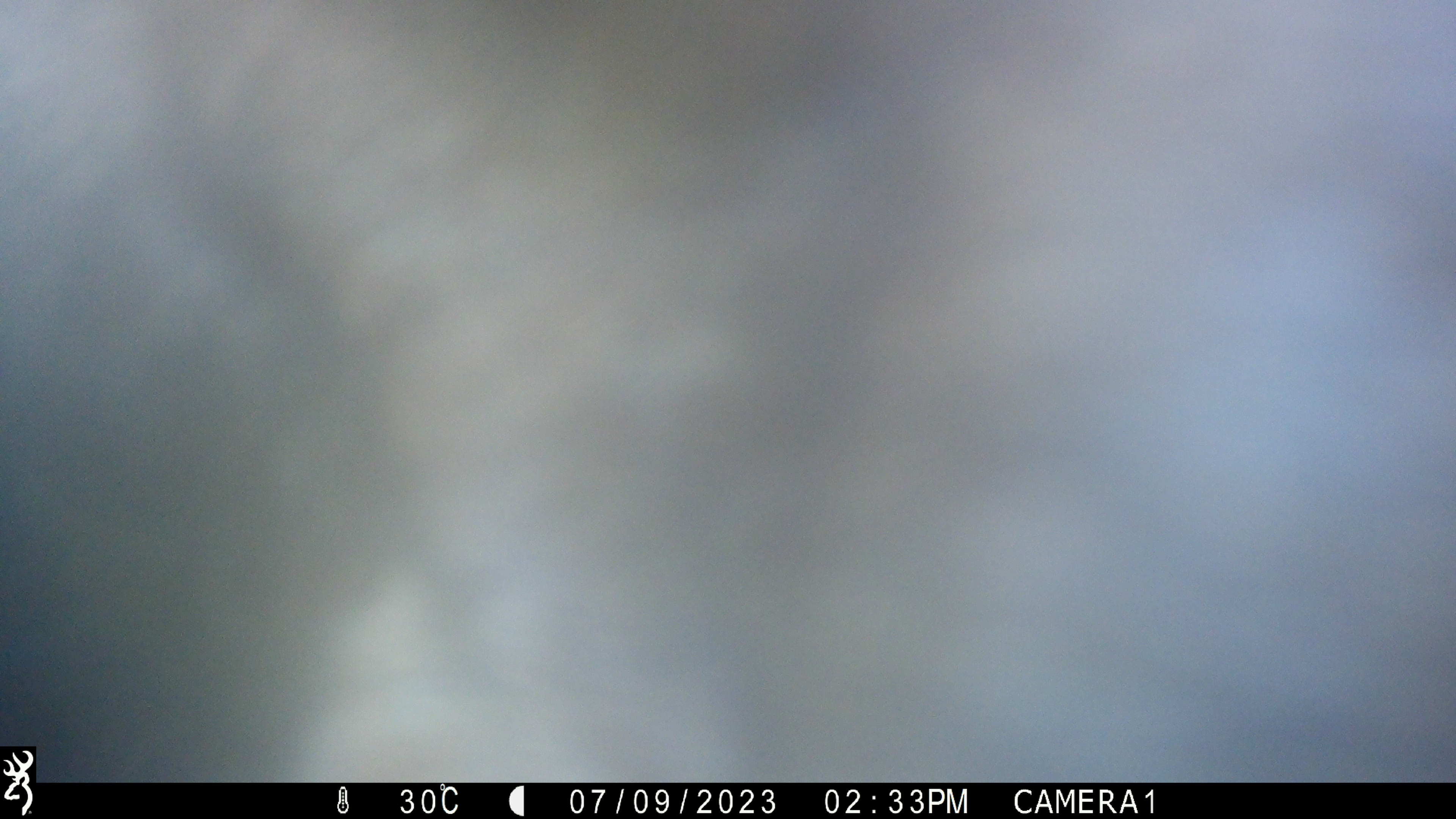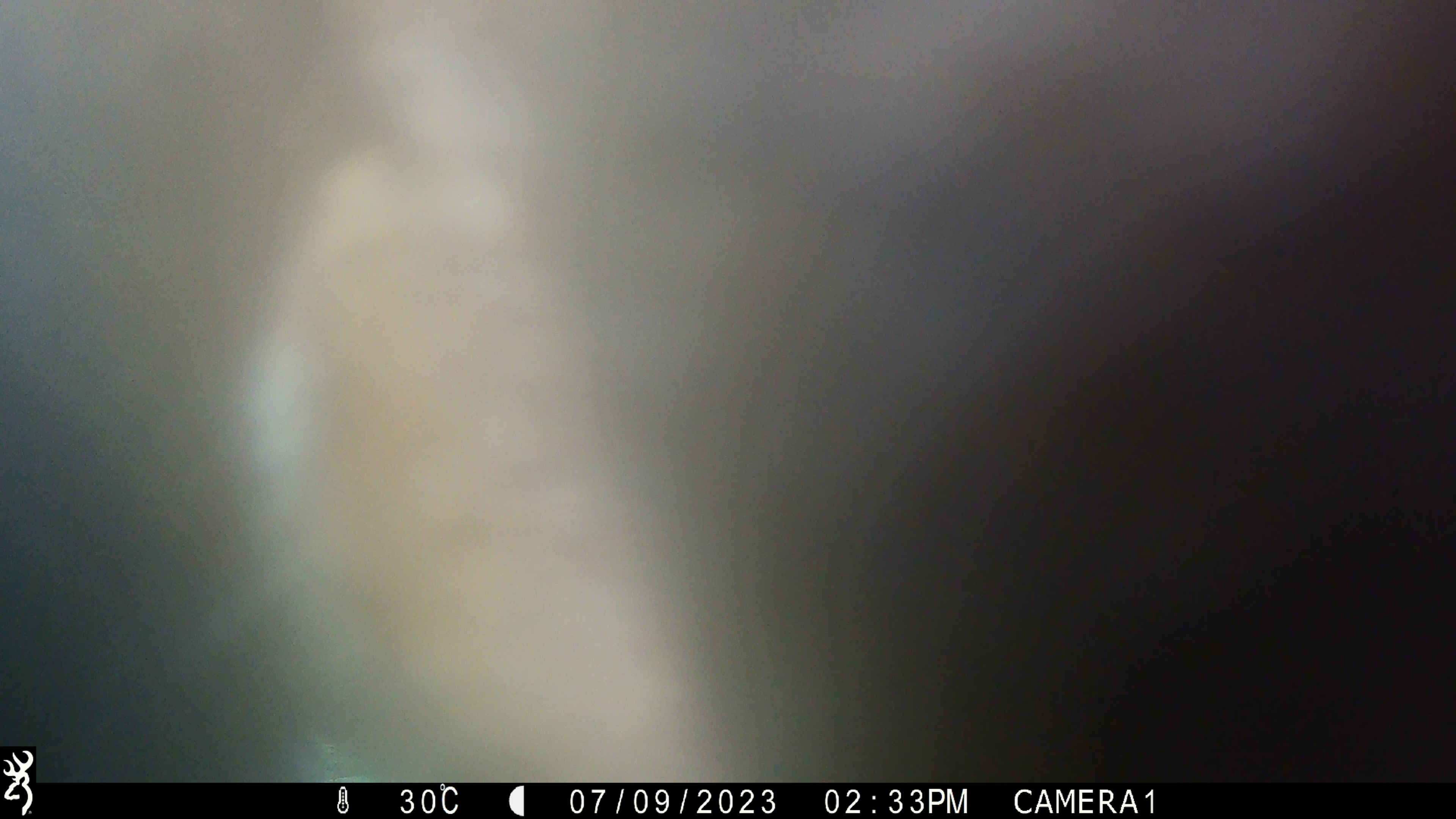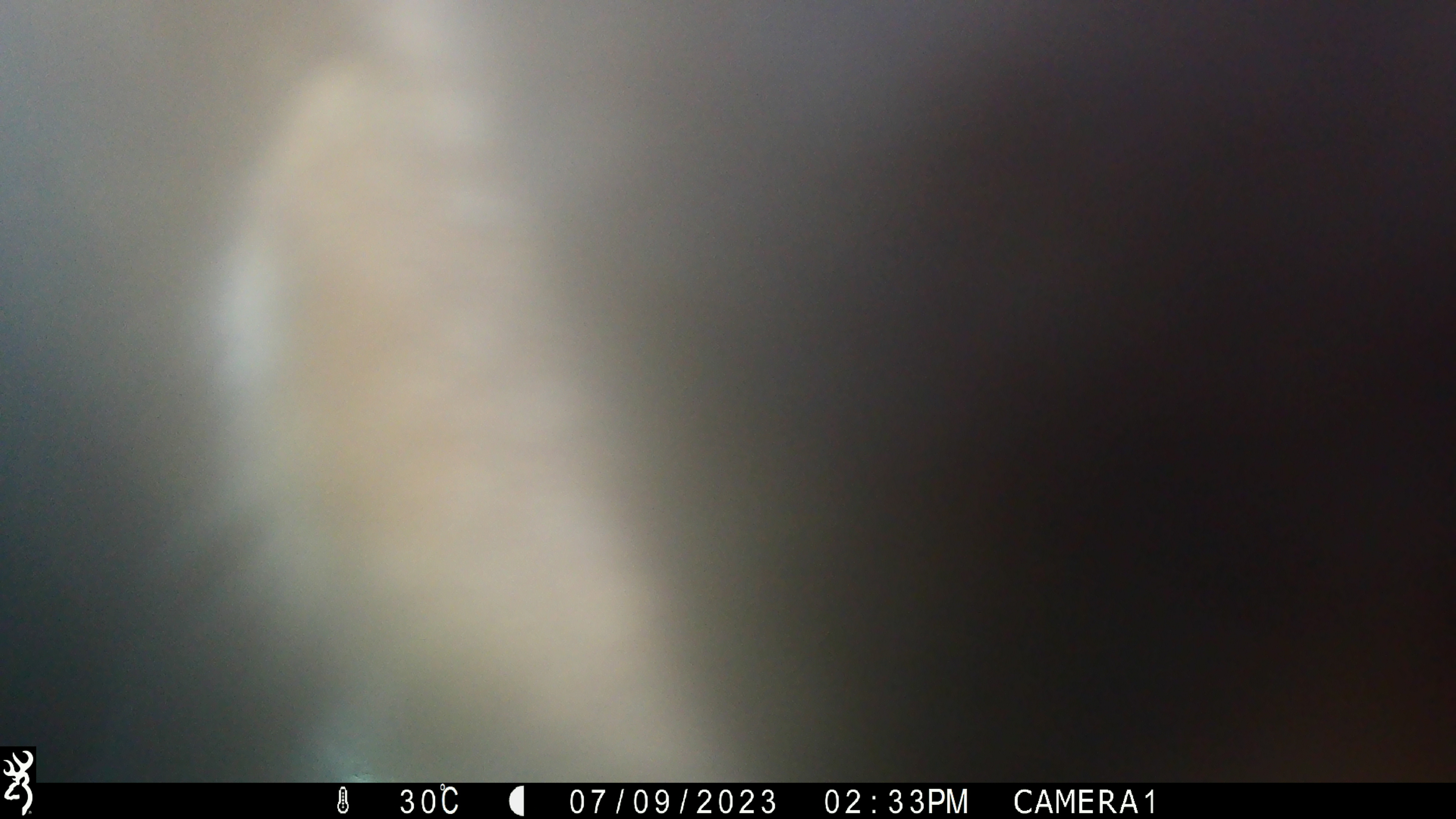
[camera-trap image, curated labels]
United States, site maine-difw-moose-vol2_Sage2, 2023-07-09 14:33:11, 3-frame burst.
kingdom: Animalia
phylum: Chordata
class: Mammalia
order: Artiodactyla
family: Cervidae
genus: Alces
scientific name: Alces alces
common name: moose